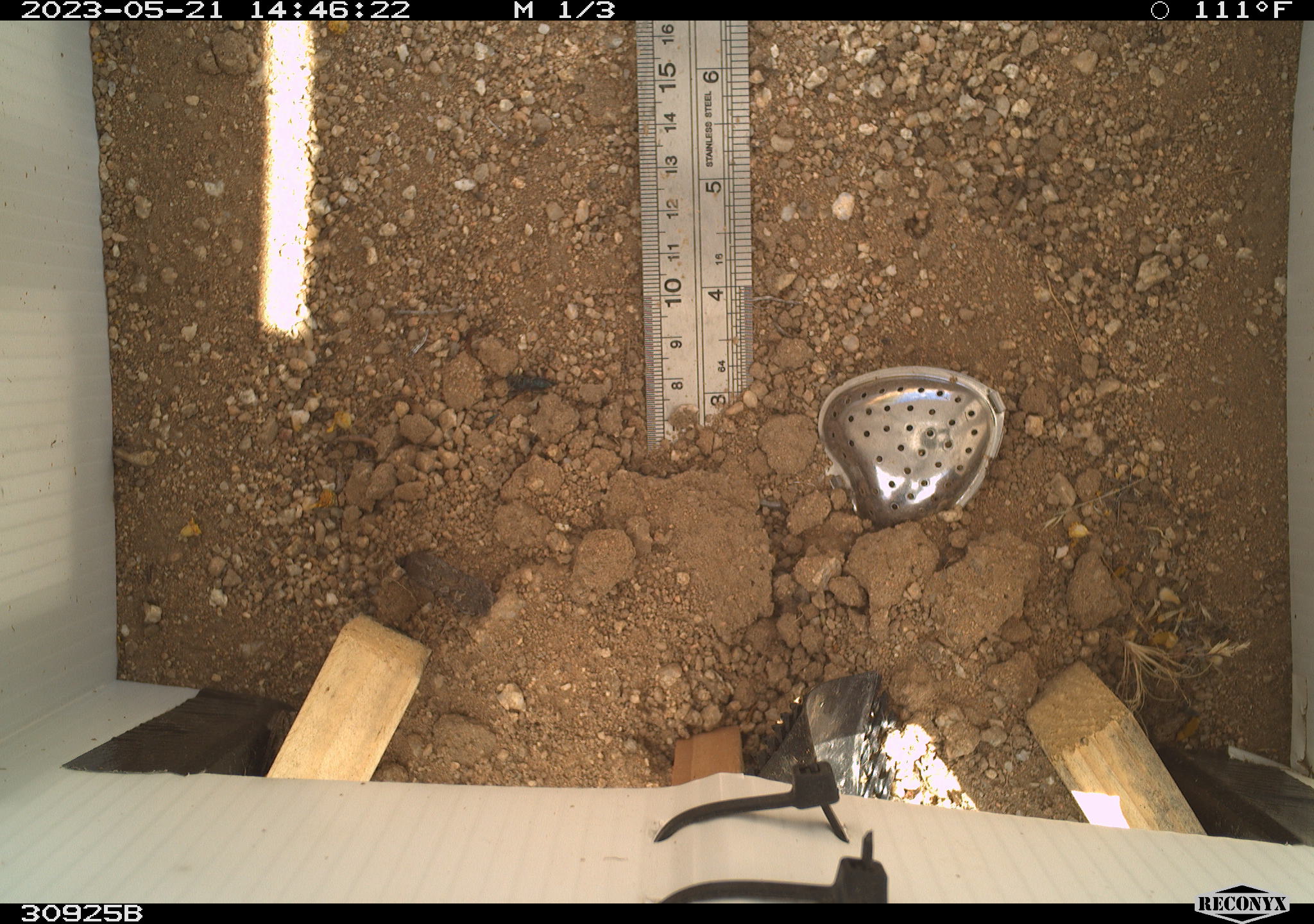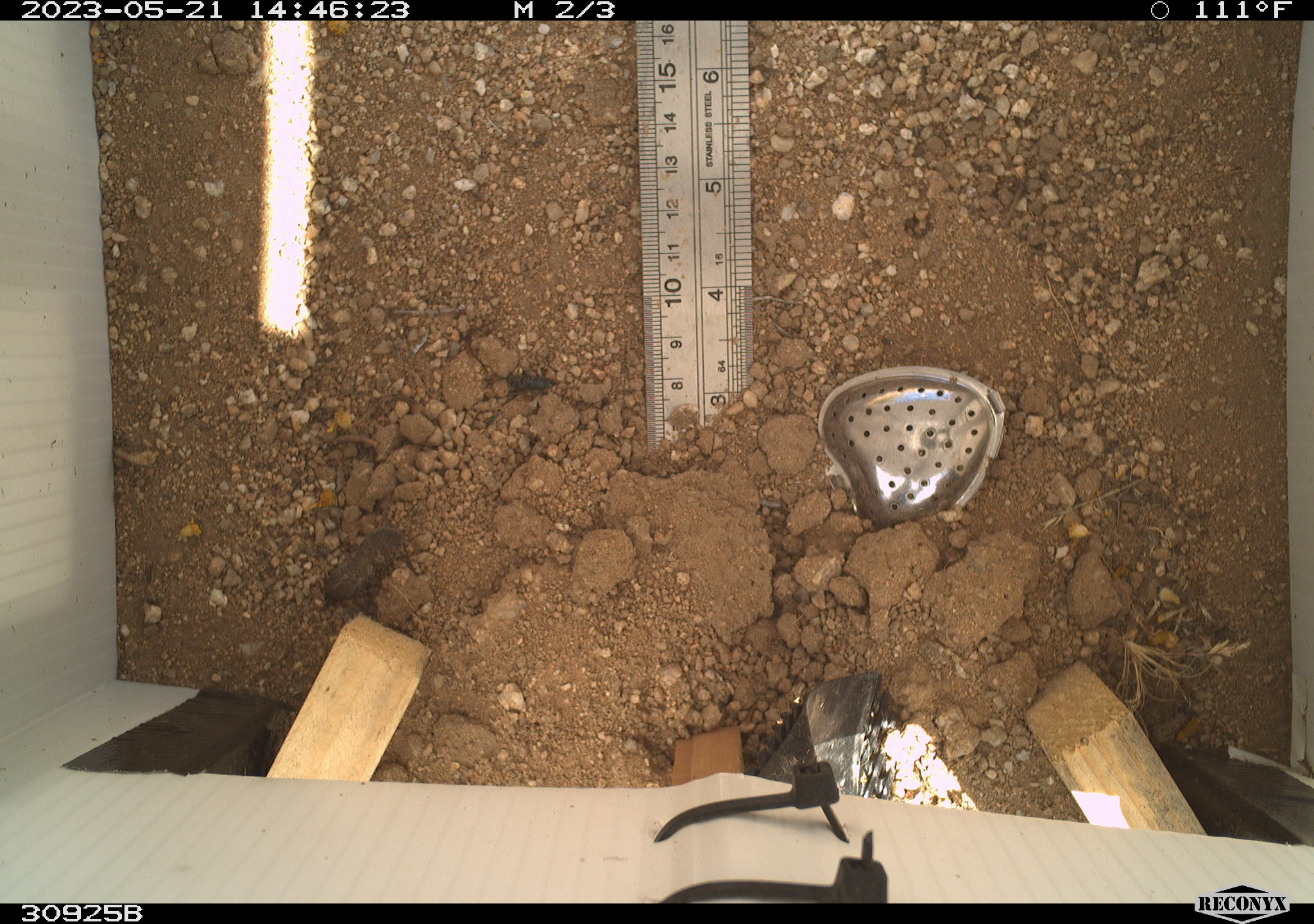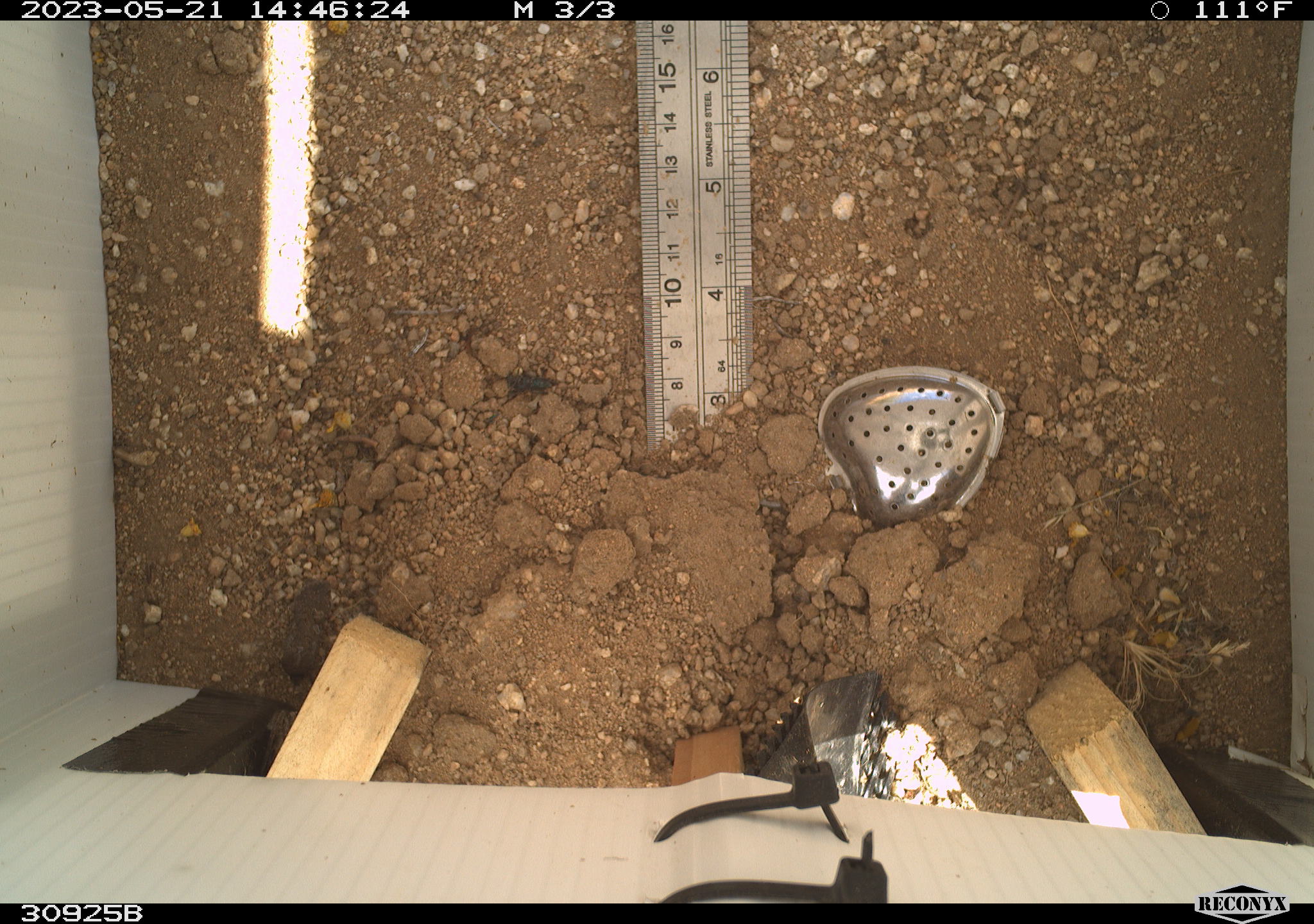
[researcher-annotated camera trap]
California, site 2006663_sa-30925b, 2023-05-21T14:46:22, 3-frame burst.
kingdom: Animalia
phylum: Arthropoda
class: Insecta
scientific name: Insecta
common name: insect